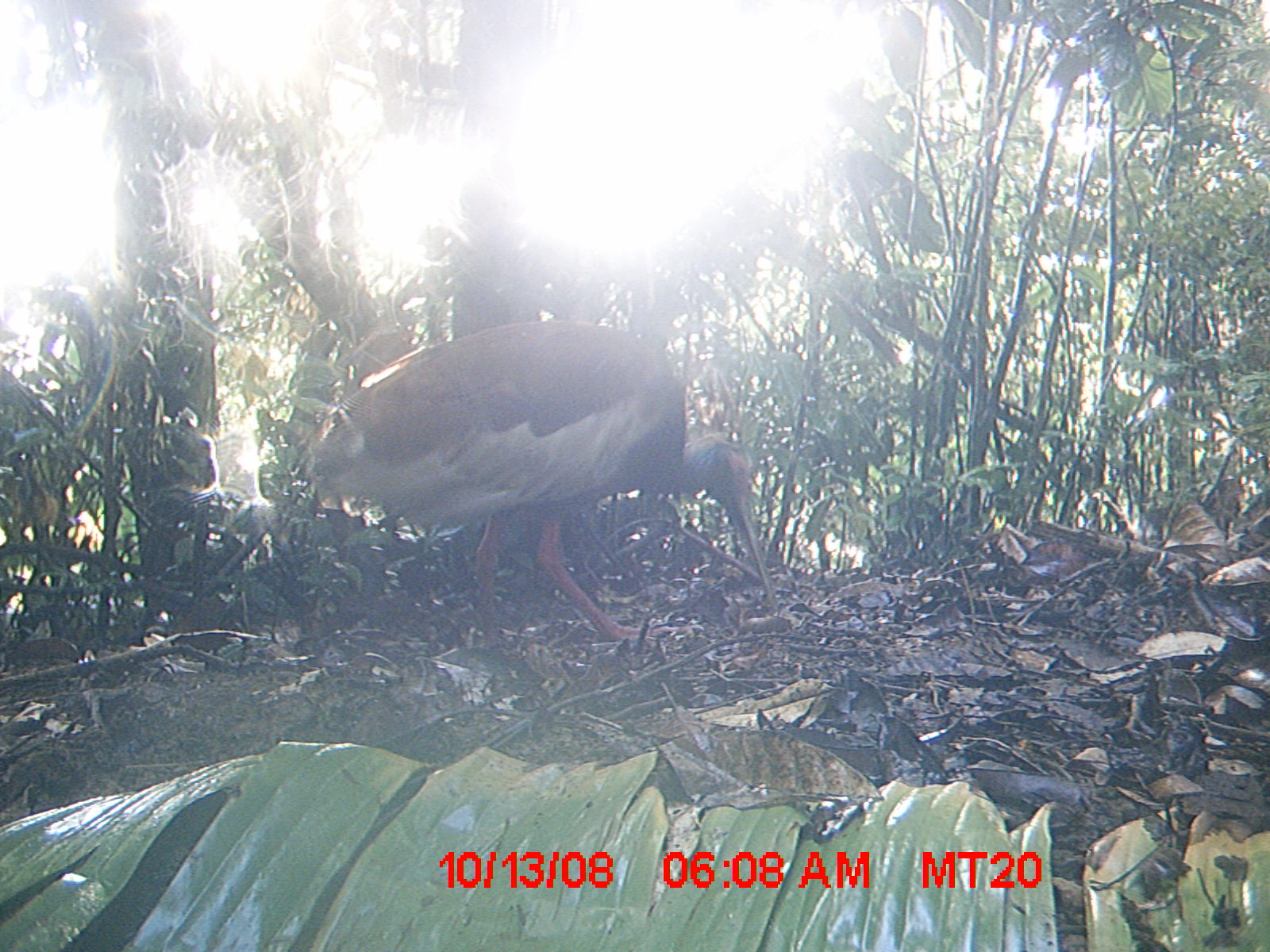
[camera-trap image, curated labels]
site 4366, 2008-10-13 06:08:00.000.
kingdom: Animalia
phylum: Chordata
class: Aves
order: Pelecaniformes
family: Threskiornithidae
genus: Lophotibis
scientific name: Lophotibis cristata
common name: madagascan ibis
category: lophotibis cristataa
Lophotibis cristataa (madagascan ibis) (Lophotibis cristata), count 1.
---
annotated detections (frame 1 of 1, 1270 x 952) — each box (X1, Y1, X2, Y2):
lophotibis cristataa: (307, 317, 779, 650)